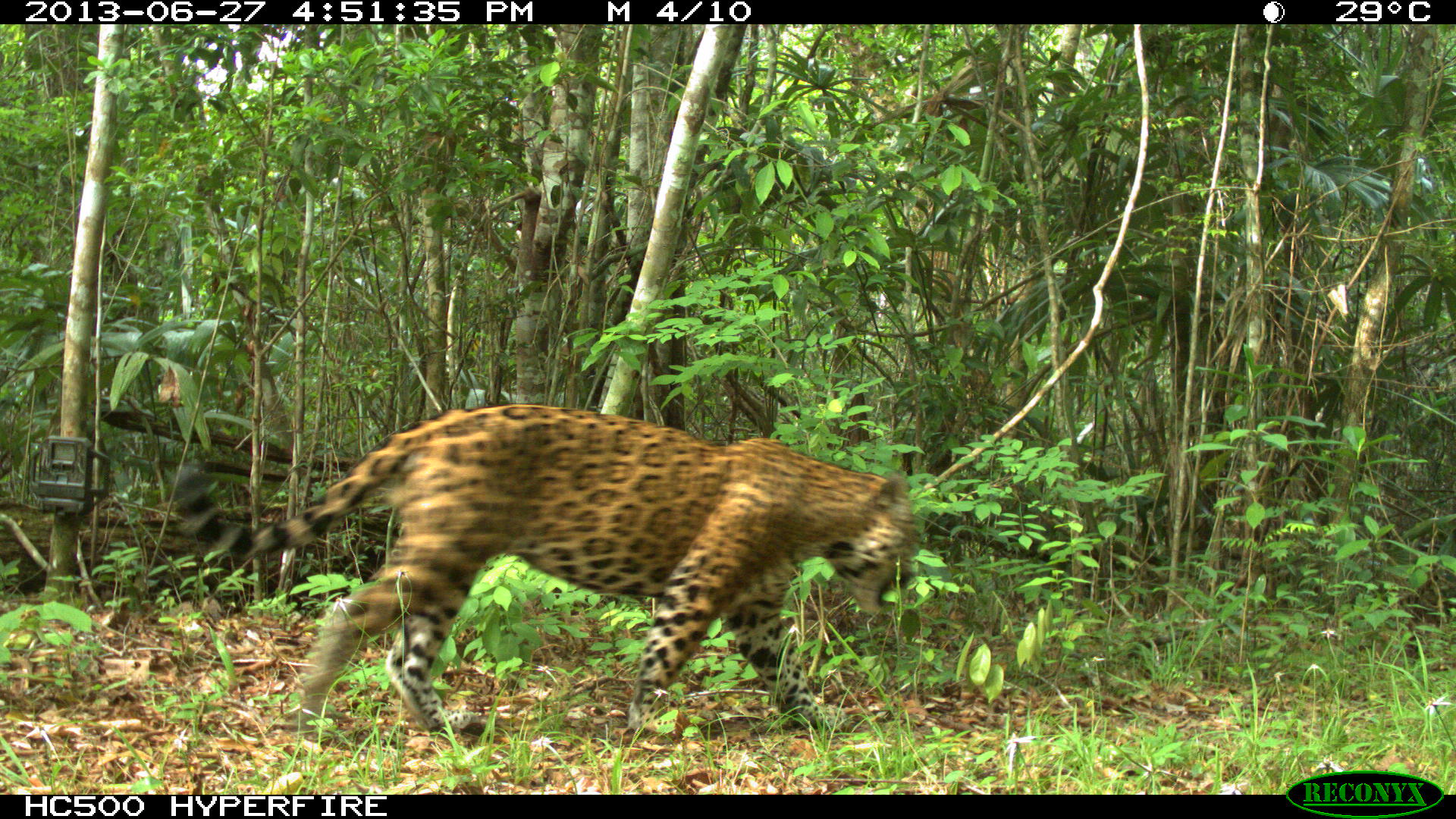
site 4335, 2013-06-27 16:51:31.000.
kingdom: Animalia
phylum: Chordata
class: Mammalia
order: Carnivora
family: Felidae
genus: Panthera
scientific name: Panthera onca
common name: jaguar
Panthera onca (jaguar), count 1, sex male.